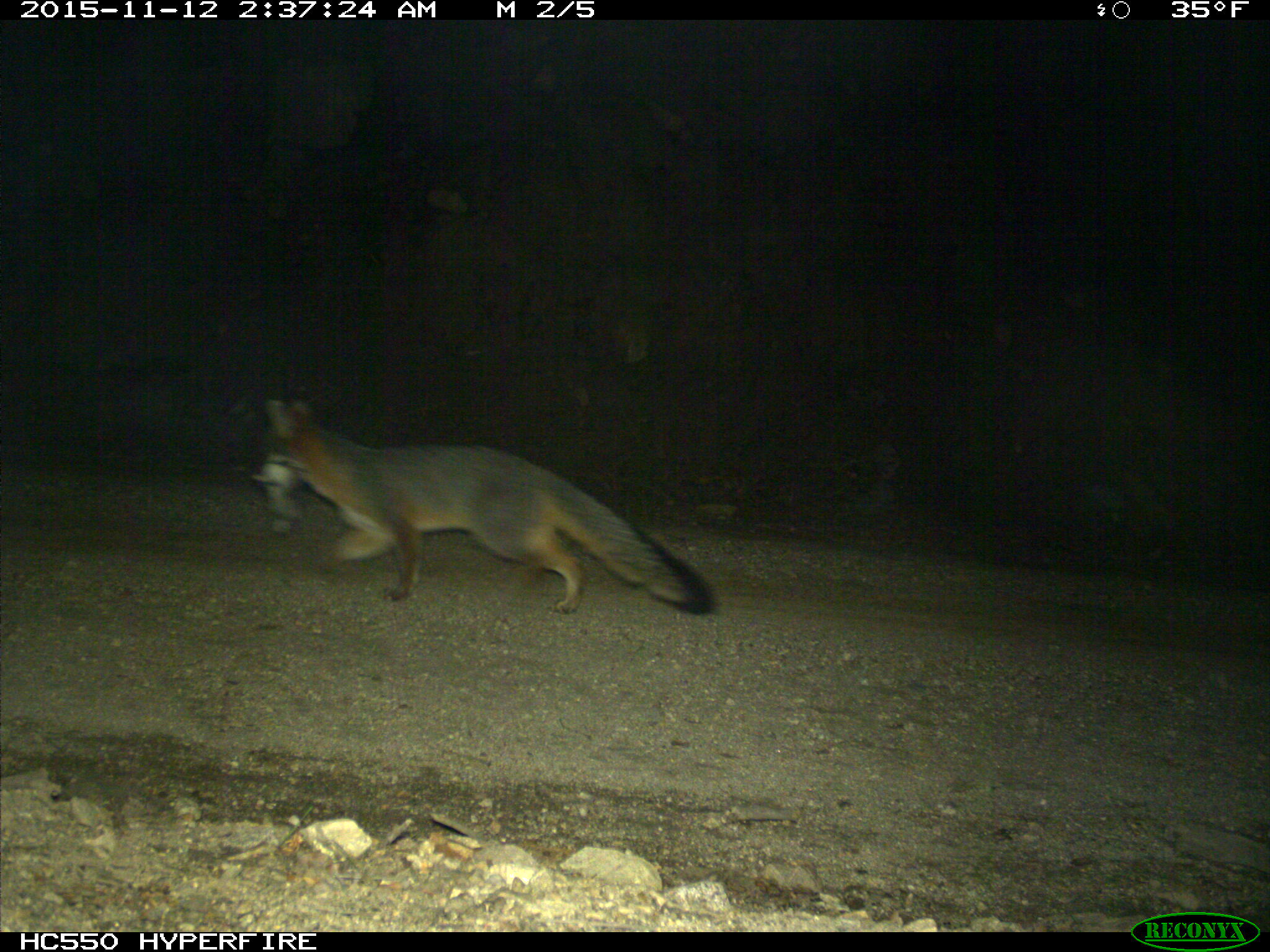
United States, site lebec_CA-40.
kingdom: Animalia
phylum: Chordata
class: Mammalia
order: Carnivora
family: Canidae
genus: Urocyon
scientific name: Urocyon cinereoargenteus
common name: gray fox